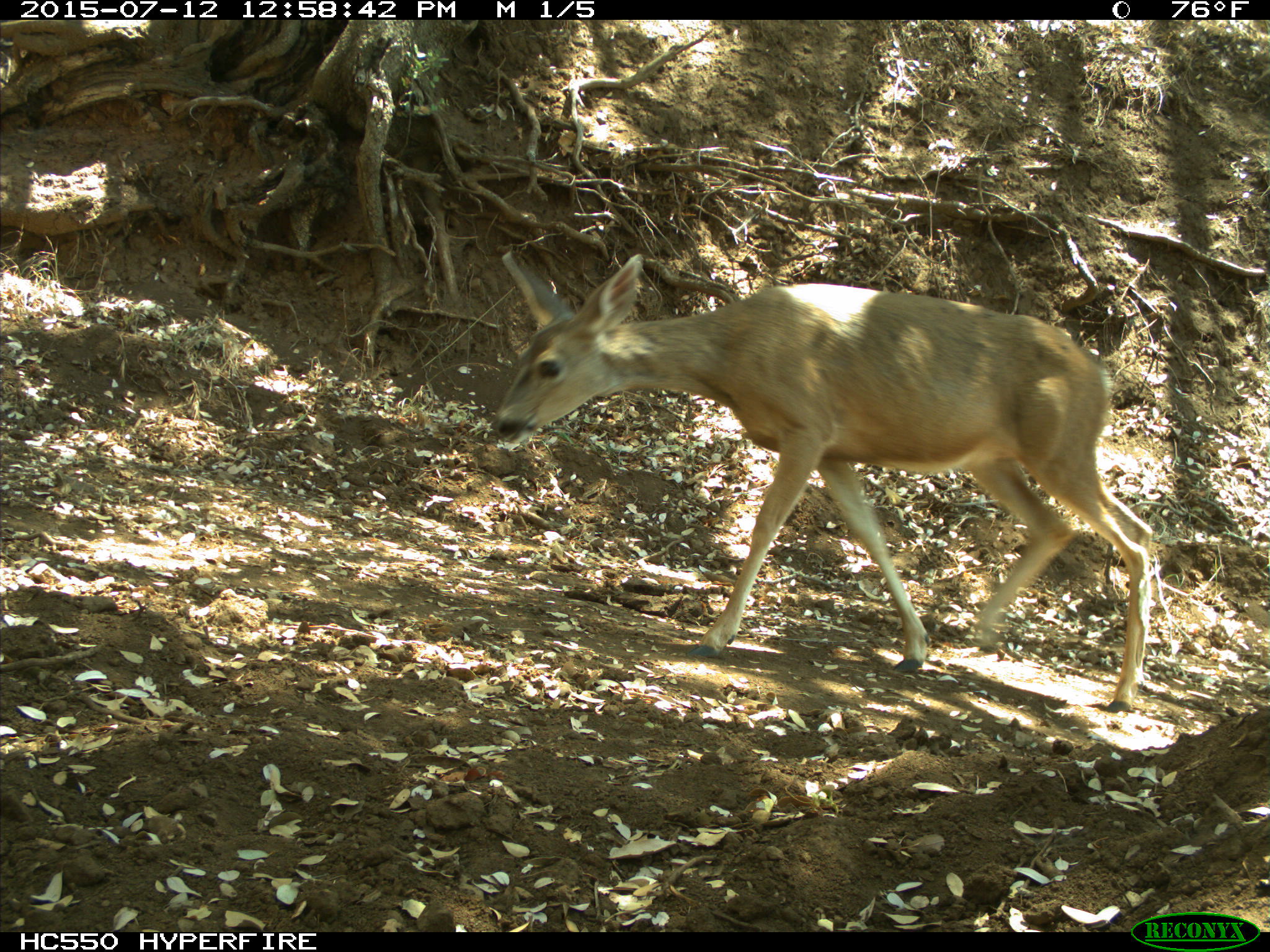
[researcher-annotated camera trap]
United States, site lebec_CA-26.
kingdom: Animalia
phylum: Chordata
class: Mammalia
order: Artiodactyla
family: Cervidae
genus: Odocoileus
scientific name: Odocoileus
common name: deer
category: unidentified deer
Unidentified deer (deer) (Odocoileus).